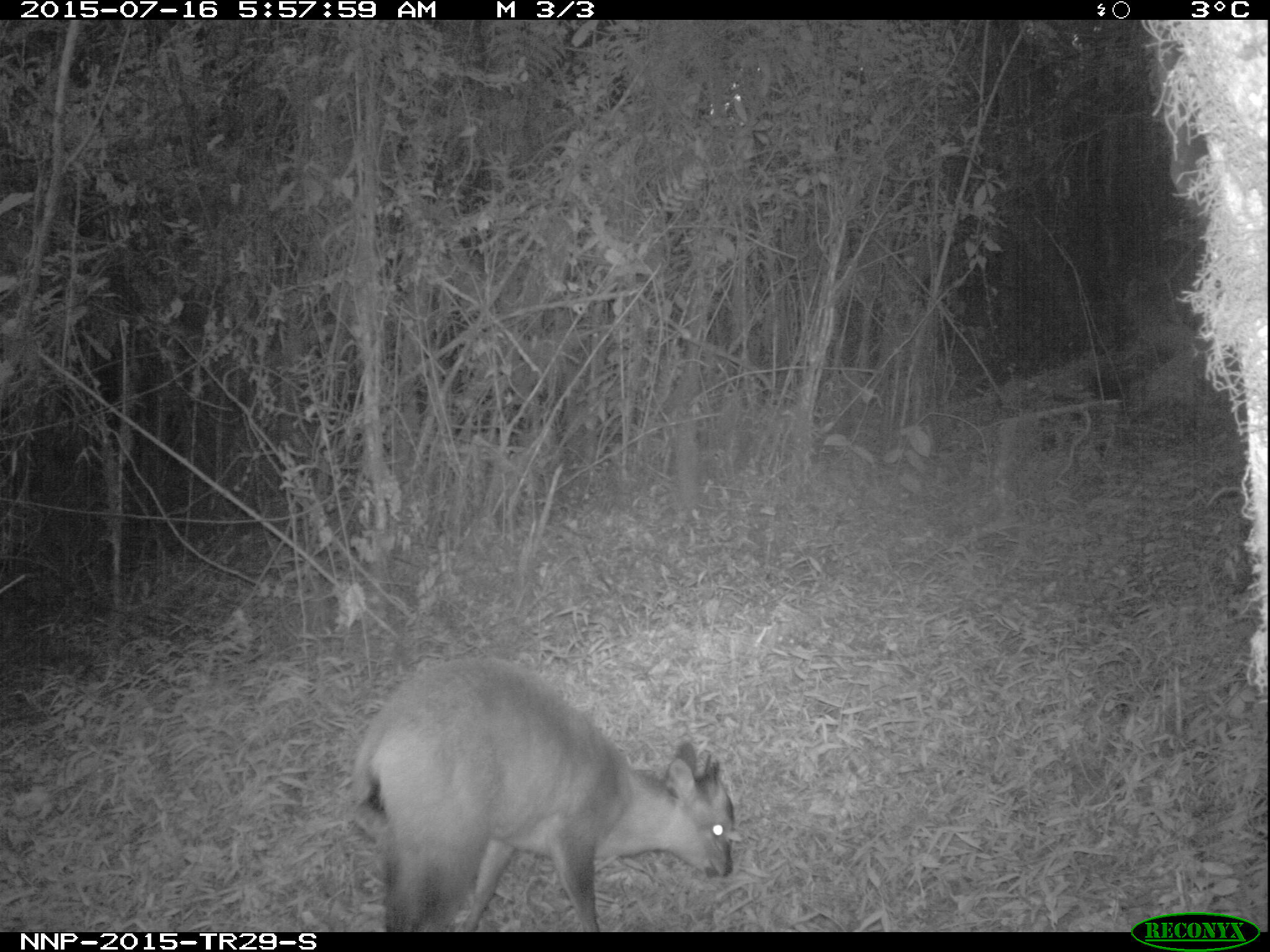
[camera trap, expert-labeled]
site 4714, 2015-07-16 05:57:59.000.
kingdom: Animalia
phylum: Chordata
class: Mammalia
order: Artiodactyla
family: Bovidae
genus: Cephalophus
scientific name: Cephalophus nigrifrons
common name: black-fronted duiker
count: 1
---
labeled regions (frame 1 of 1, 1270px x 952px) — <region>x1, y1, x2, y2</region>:
cephalophus nigrifrons: <region>345, 653, 737, 931</region>